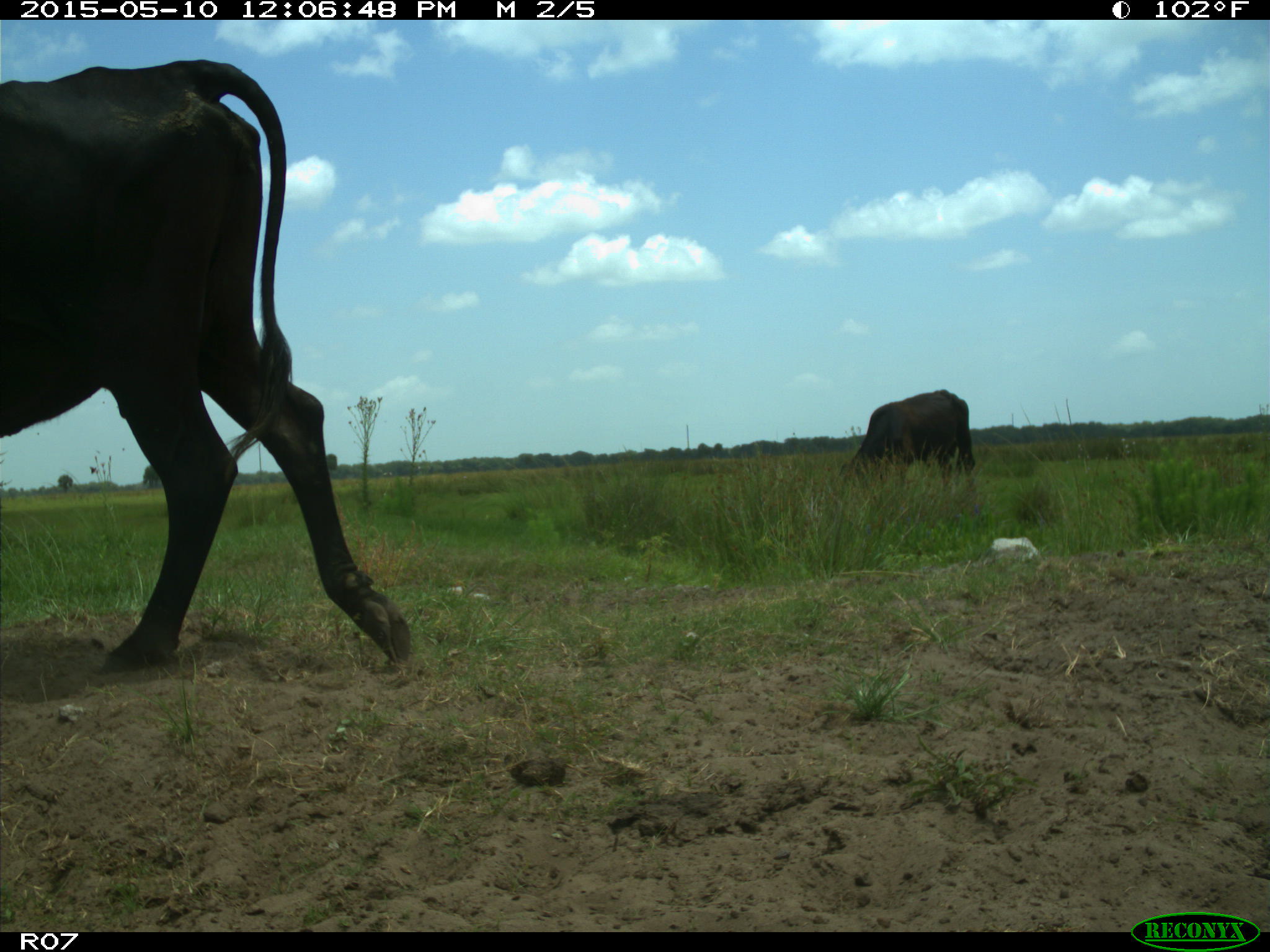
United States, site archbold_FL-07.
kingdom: Animalia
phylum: Chordata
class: Mammalia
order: Artiodactyla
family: Bovidae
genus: Bos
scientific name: Bos taurus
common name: domestic cow